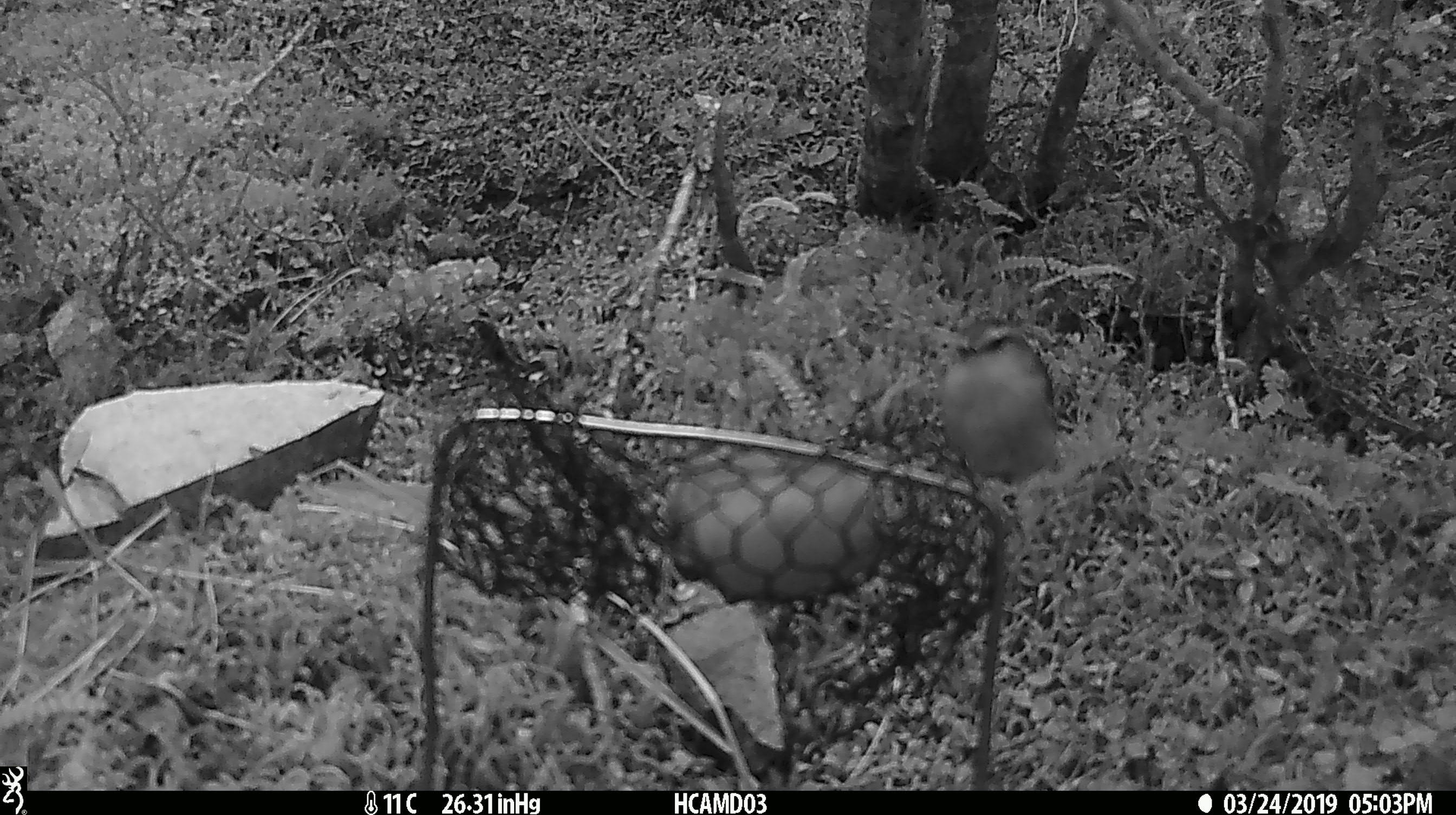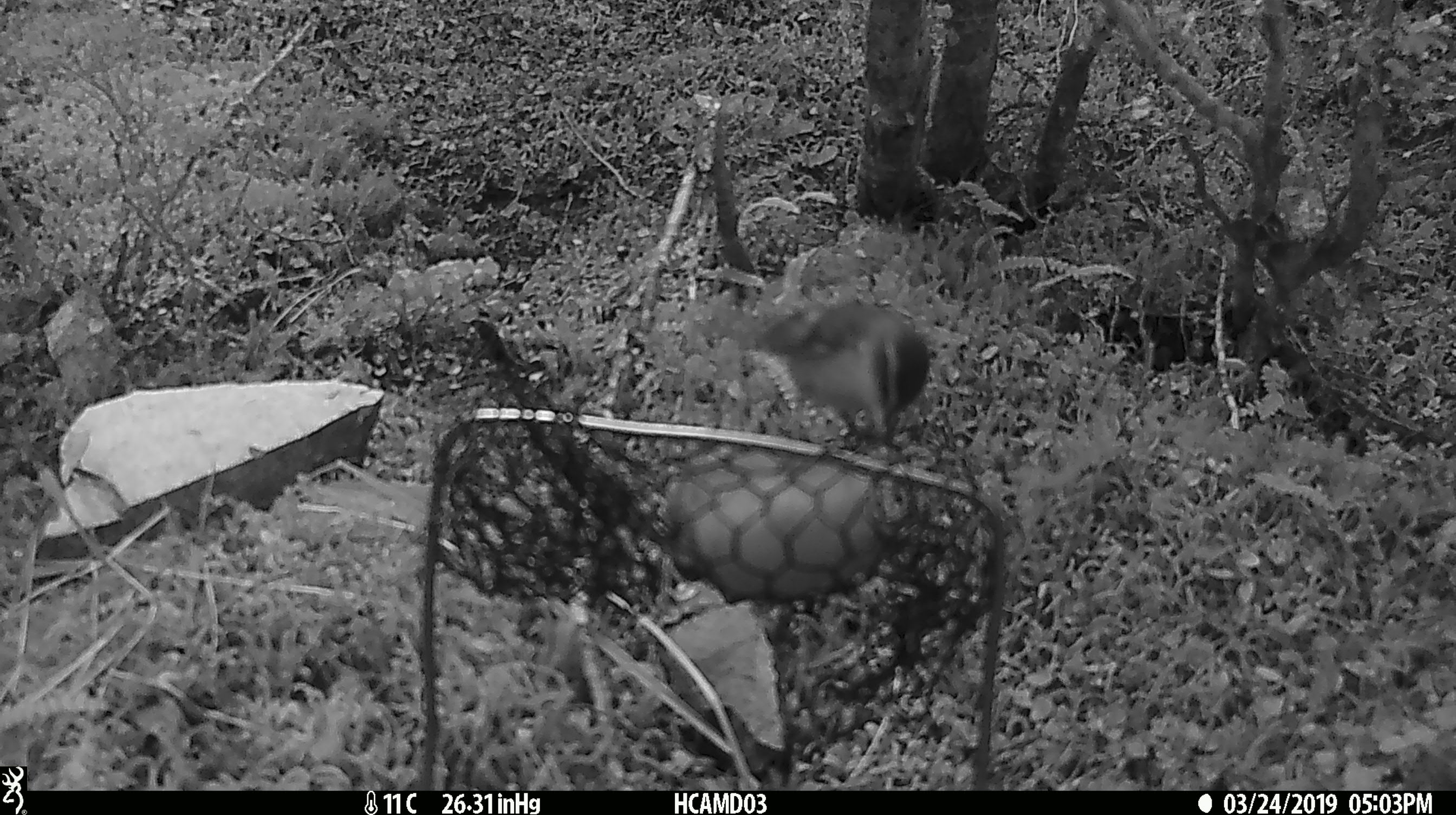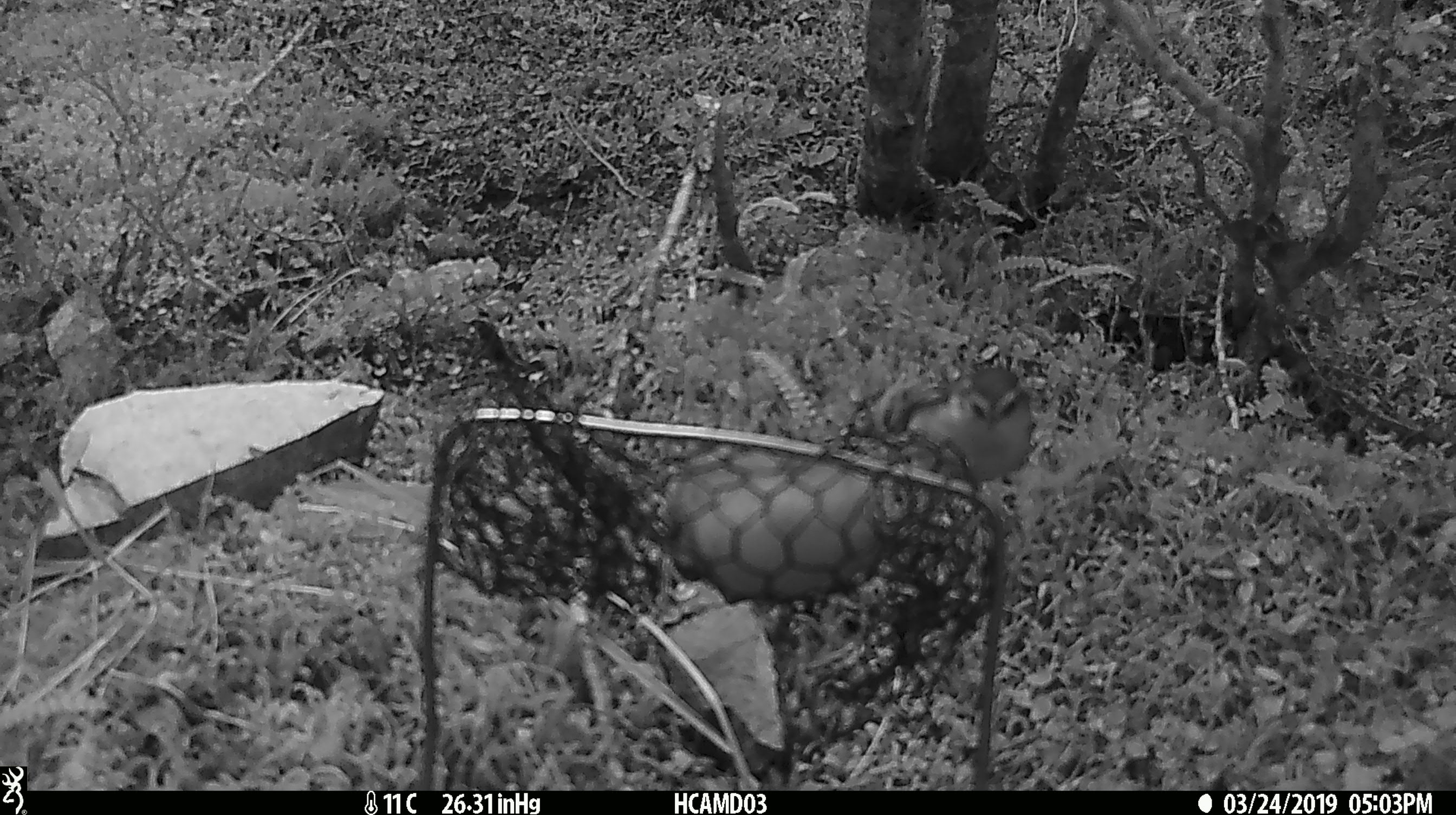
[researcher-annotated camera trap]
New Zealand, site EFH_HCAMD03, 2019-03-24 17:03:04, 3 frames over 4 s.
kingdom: Animalia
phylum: Chordata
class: Aves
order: Passeriformes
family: Acanthisittidae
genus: Acanthisitta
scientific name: Acanthisitta chloris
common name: rifleman